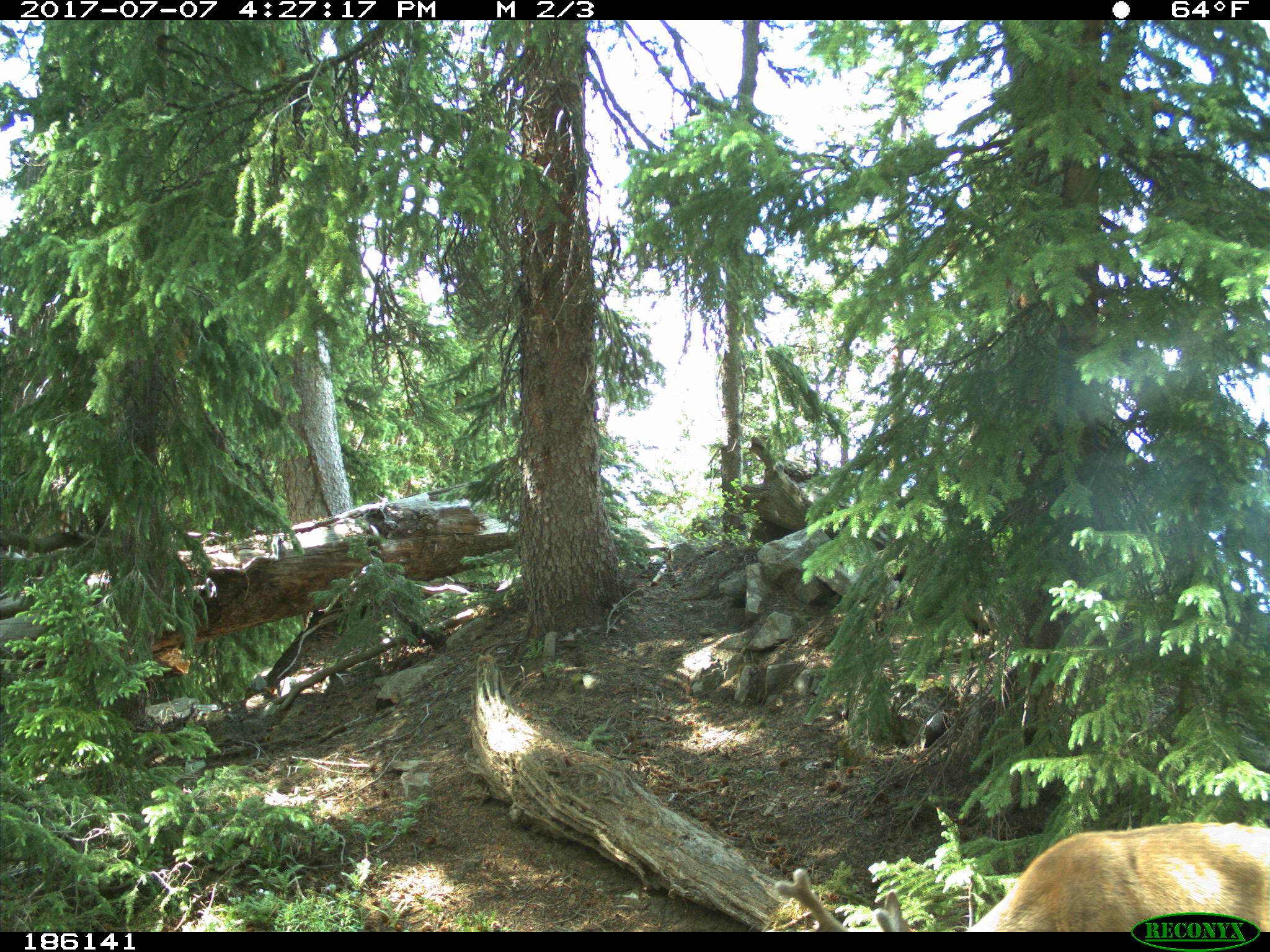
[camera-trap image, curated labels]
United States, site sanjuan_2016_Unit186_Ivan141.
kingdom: Animalia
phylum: Chordata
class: Mammalia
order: Artiodactyla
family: Cervidae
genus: Odocoileus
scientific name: Odocoileus hemionus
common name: mule deer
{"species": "Odocoileus hemionus (mule deer)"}